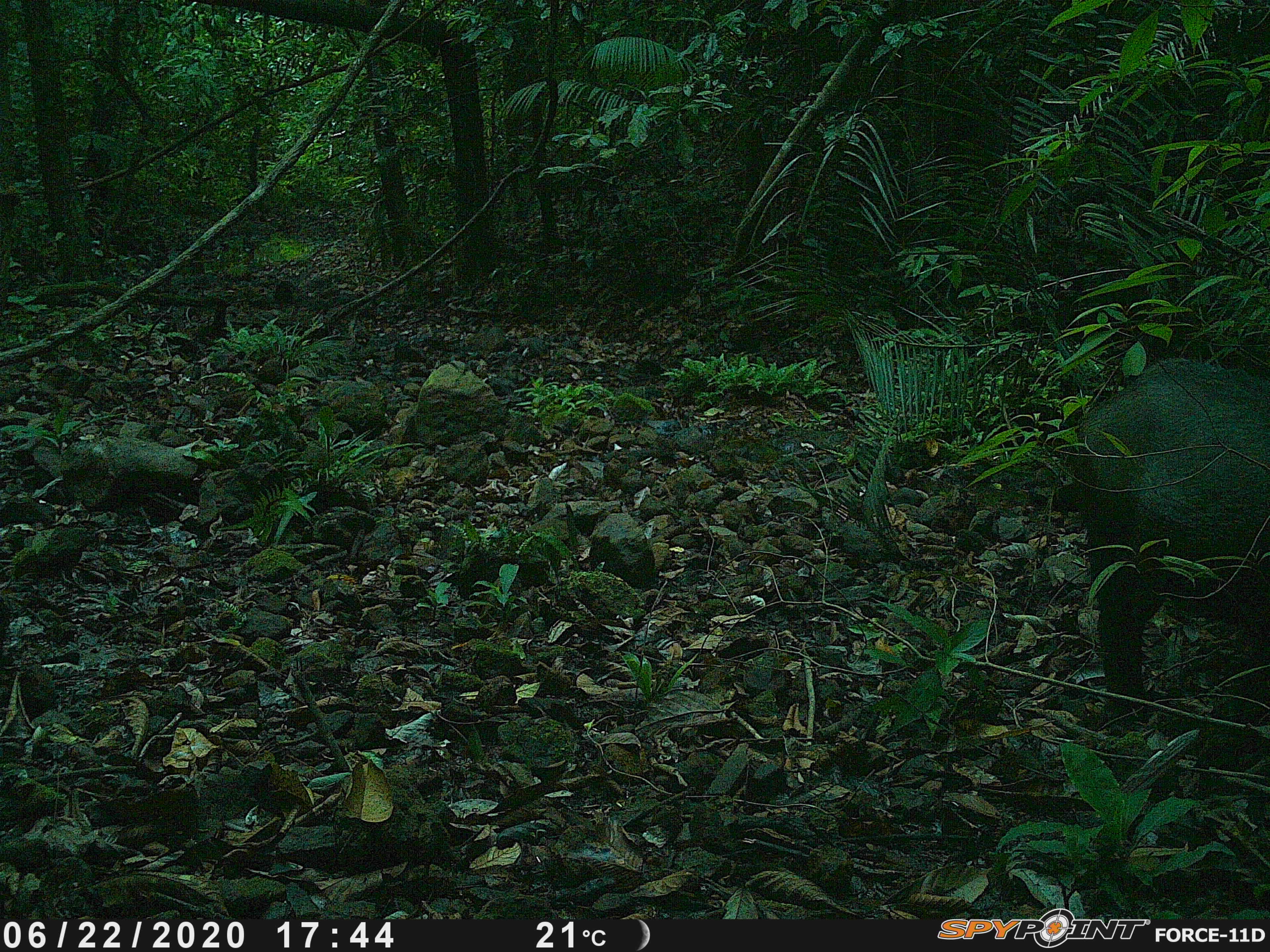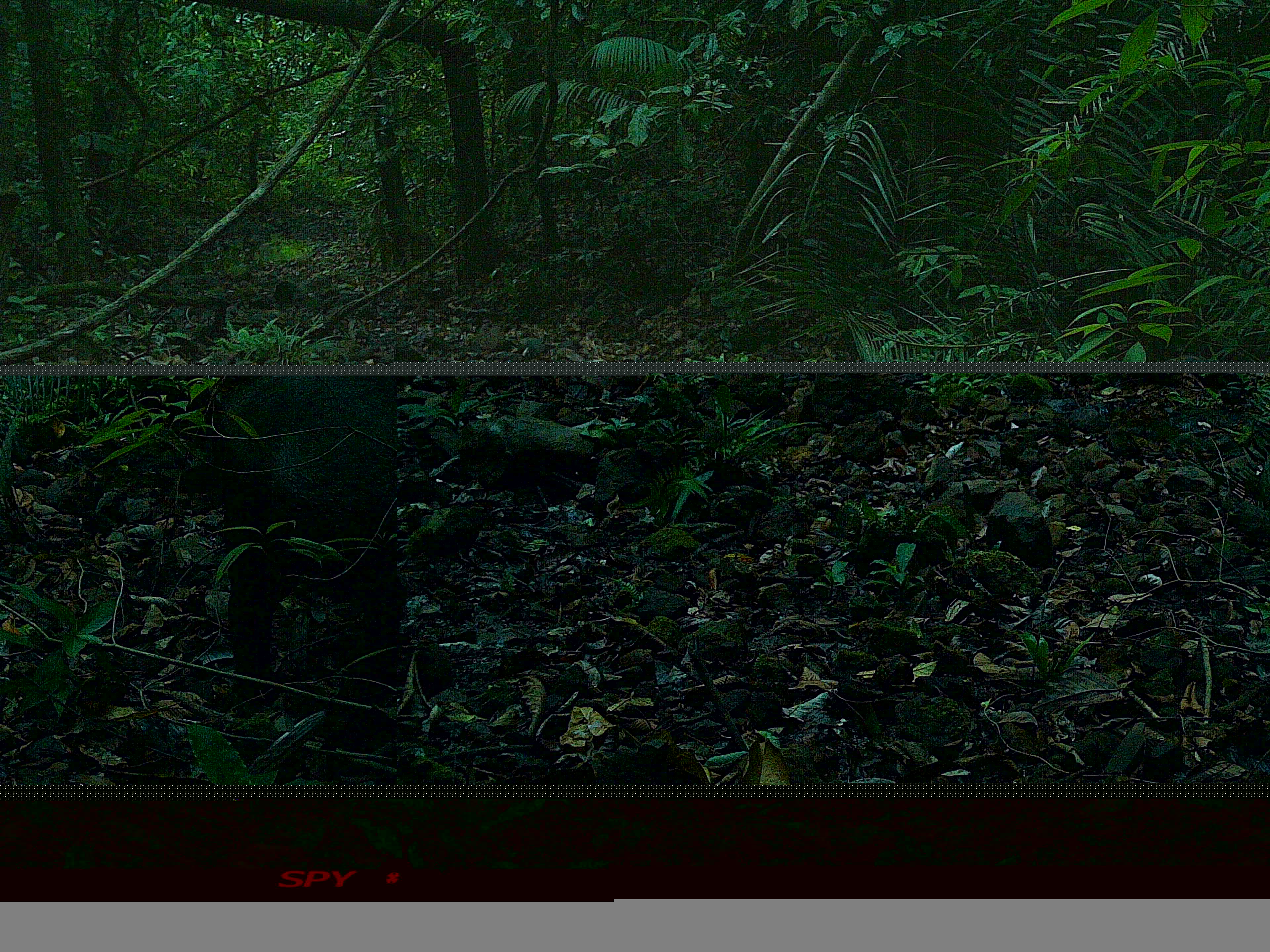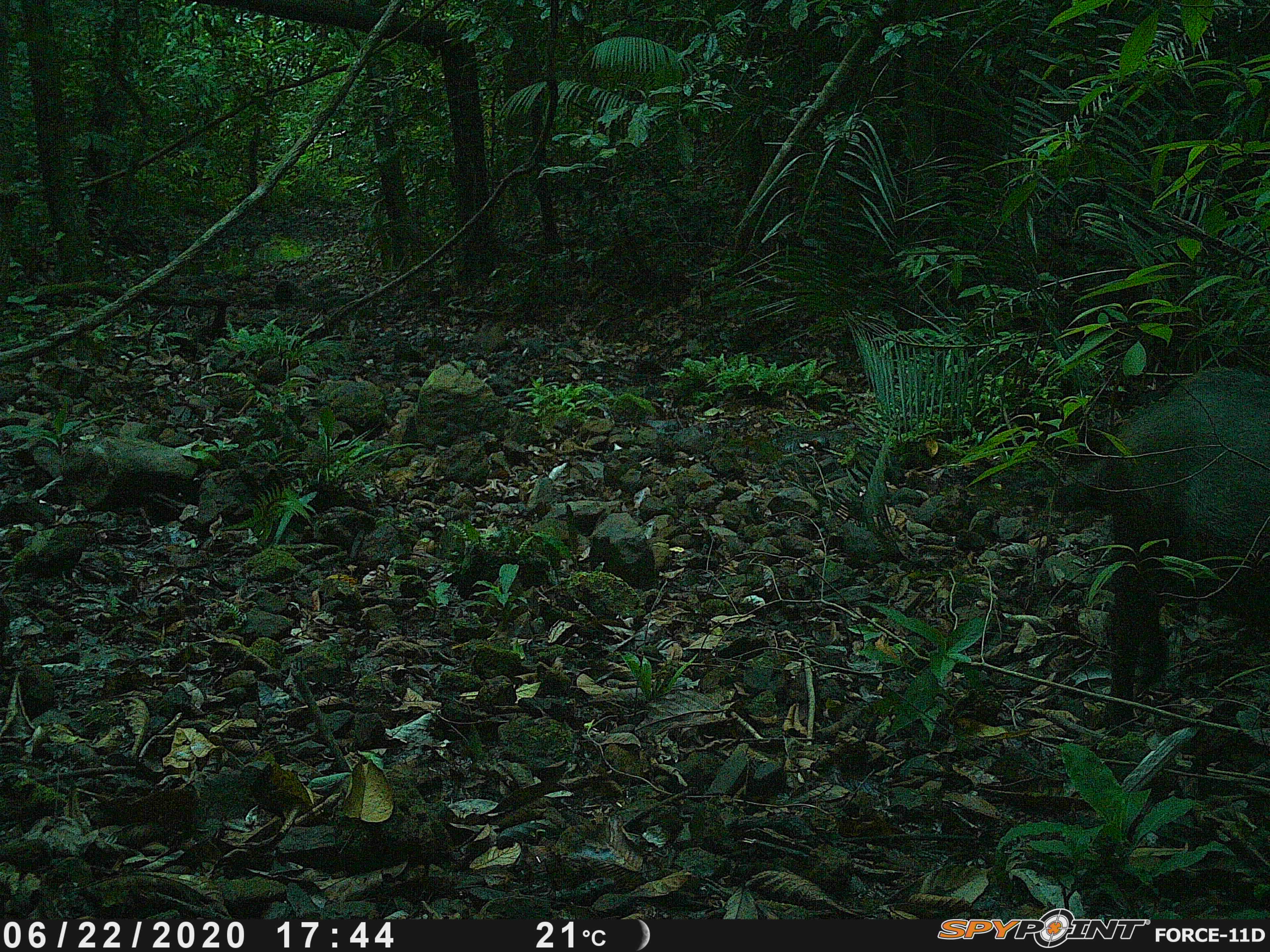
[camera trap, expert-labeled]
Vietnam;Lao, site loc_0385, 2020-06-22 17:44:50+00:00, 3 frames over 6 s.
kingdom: Animalia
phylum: Chordata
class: Mammalia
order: Artiodactyla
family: Suidae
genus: Sus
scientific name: Sus scrofa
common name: eurasian wild pig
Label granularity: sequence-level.